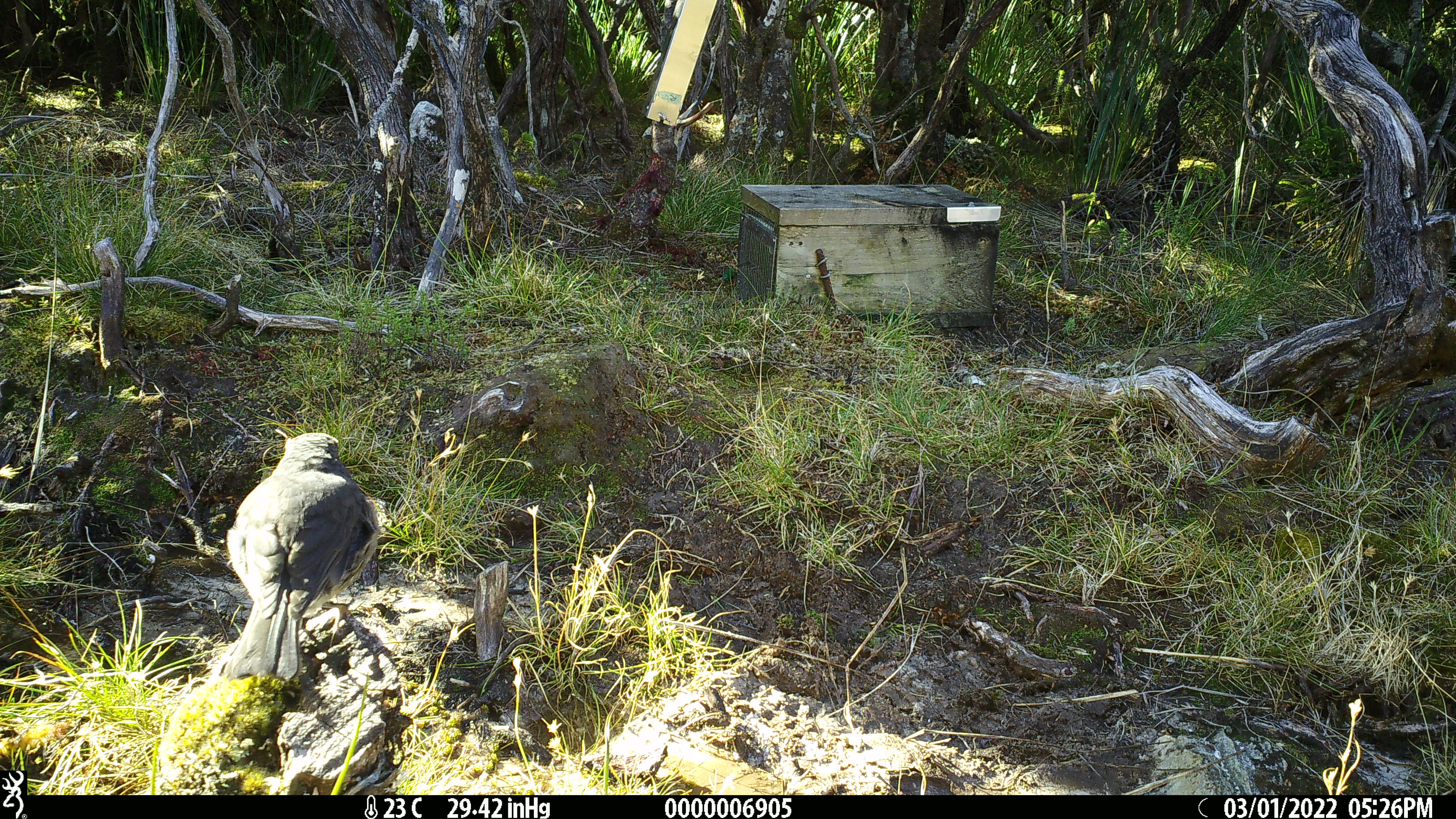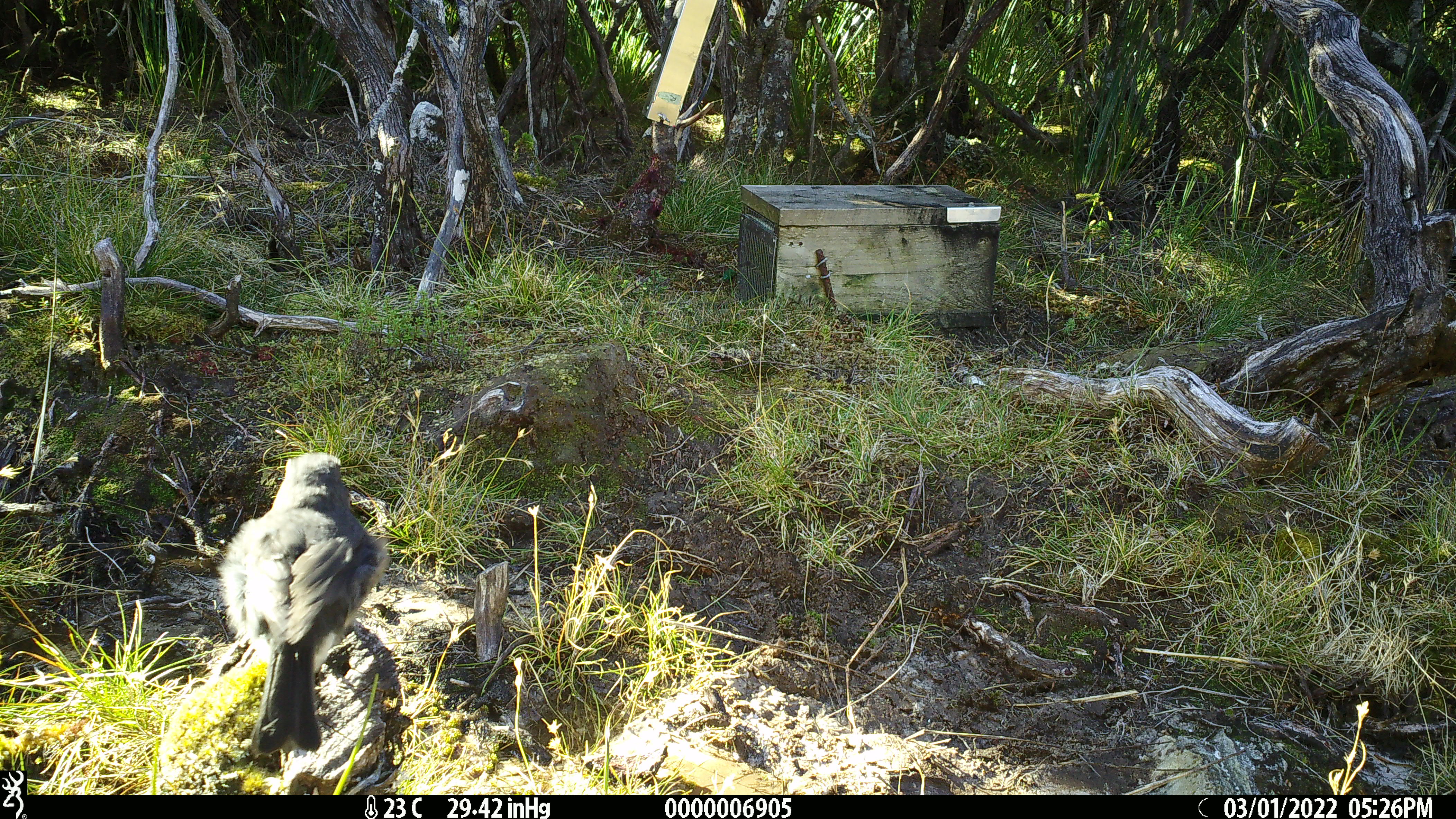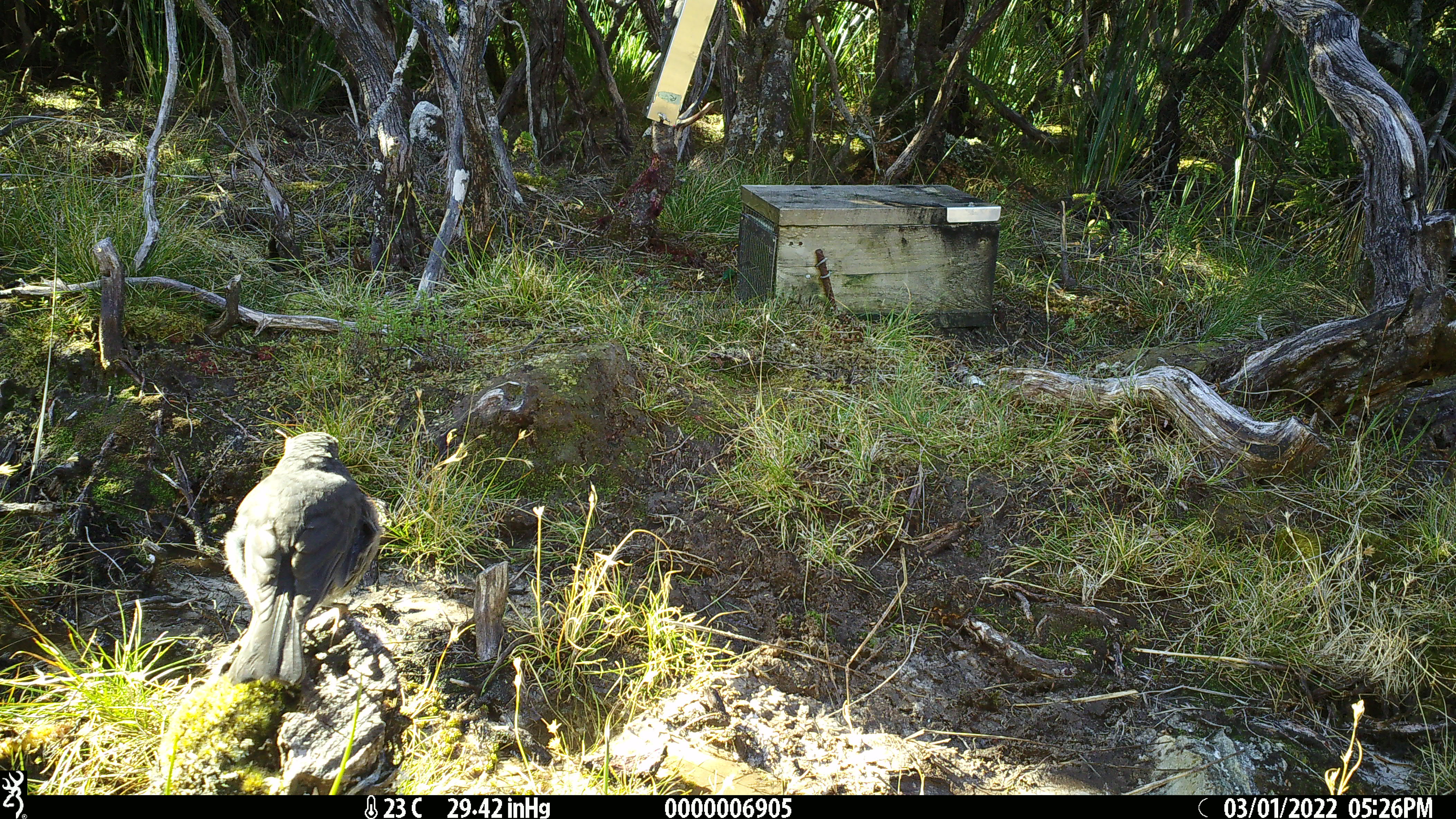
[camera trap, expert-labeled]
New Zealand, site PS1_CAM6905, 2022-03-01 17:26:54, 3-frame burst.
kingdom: Animalia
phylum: Chordata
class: Aves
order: Passeriformes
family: Petroicidae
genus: Petroica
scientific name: Petroica australis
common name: new zealand robin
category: robin